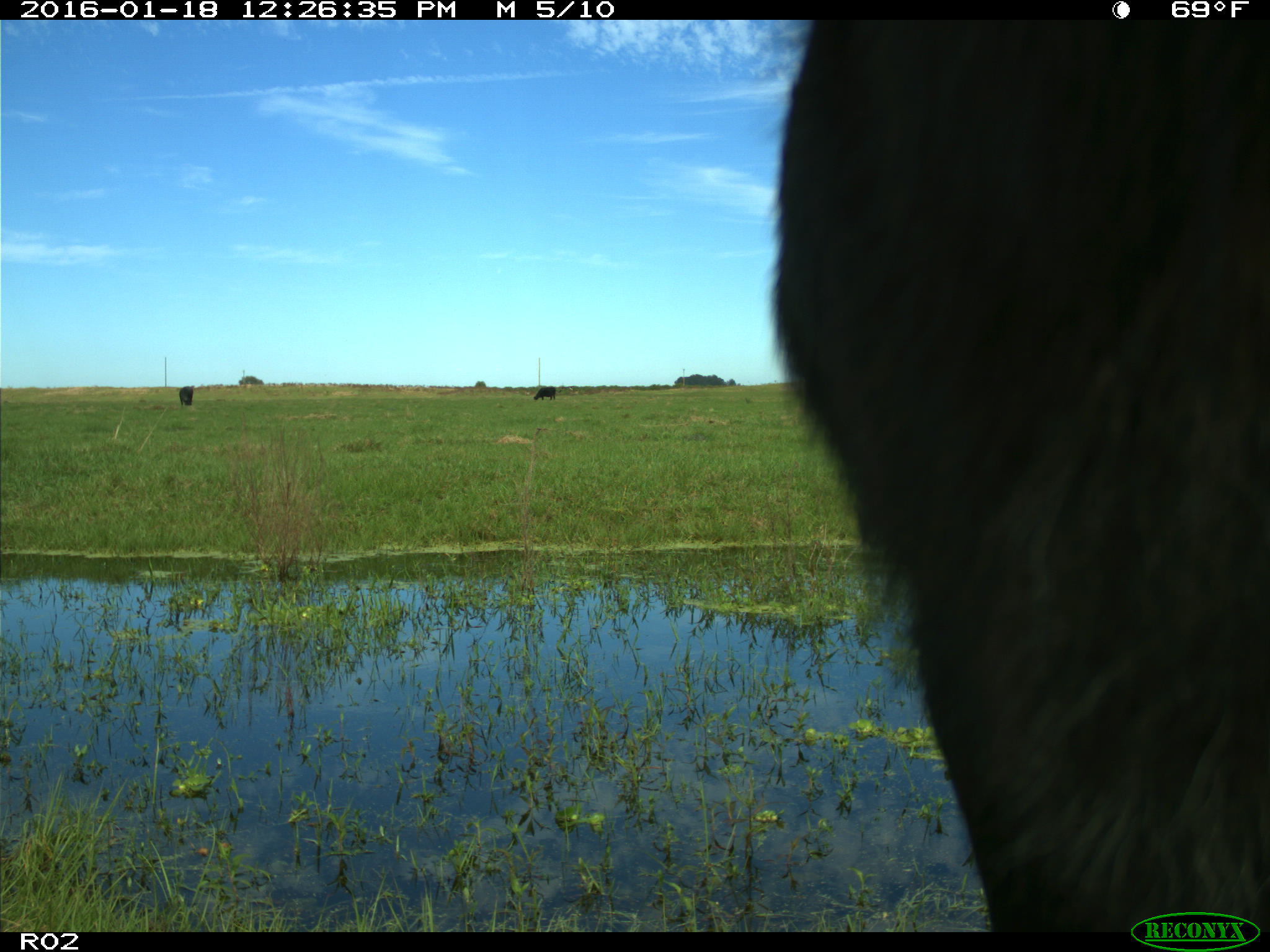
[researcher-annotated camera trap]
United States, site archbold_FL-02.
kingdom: Animalia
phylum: Chordata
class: Mammalia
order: Artiodactyla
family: Bovidae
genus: Bos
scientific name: Bos taurus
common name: domestic cow